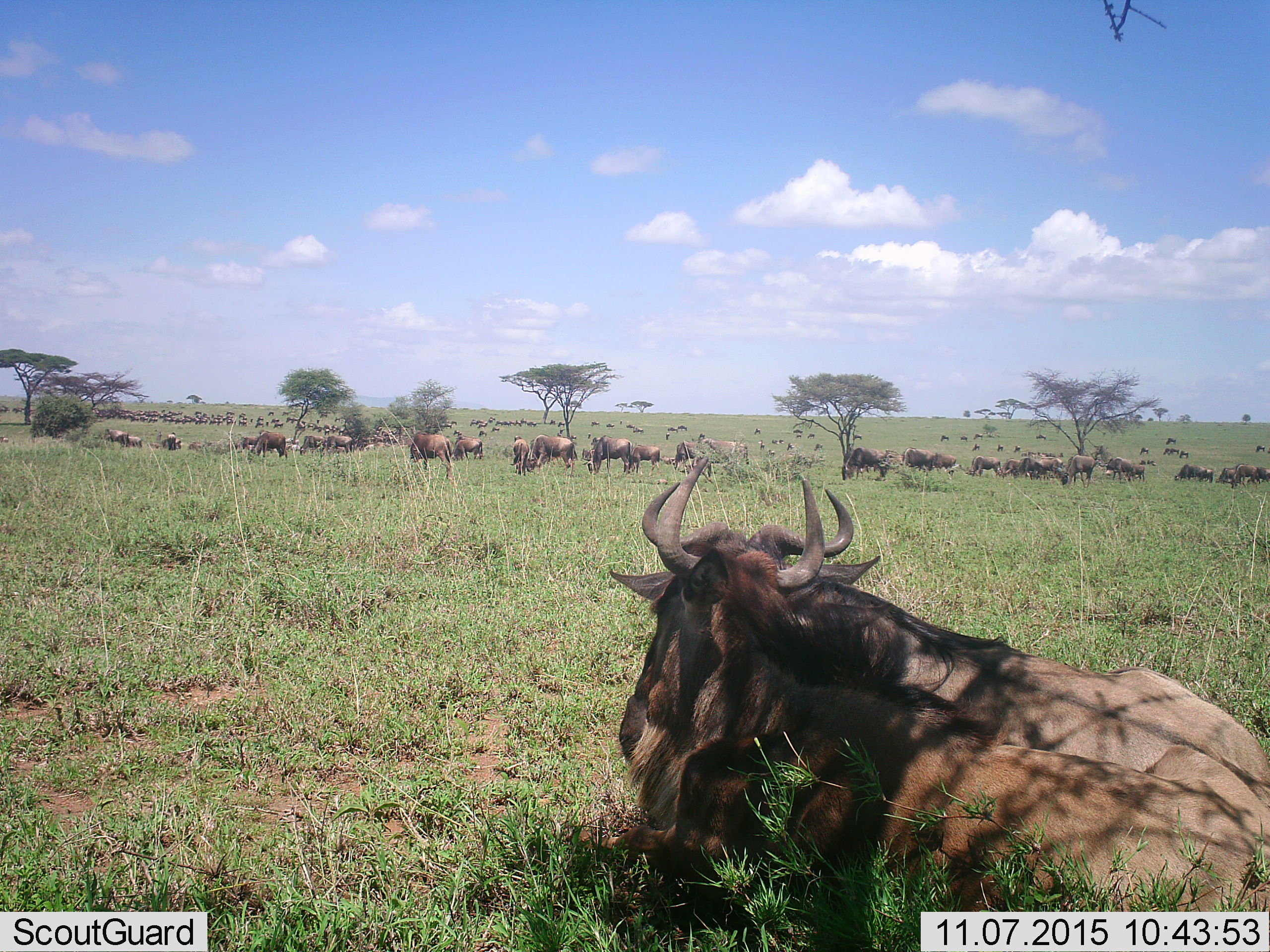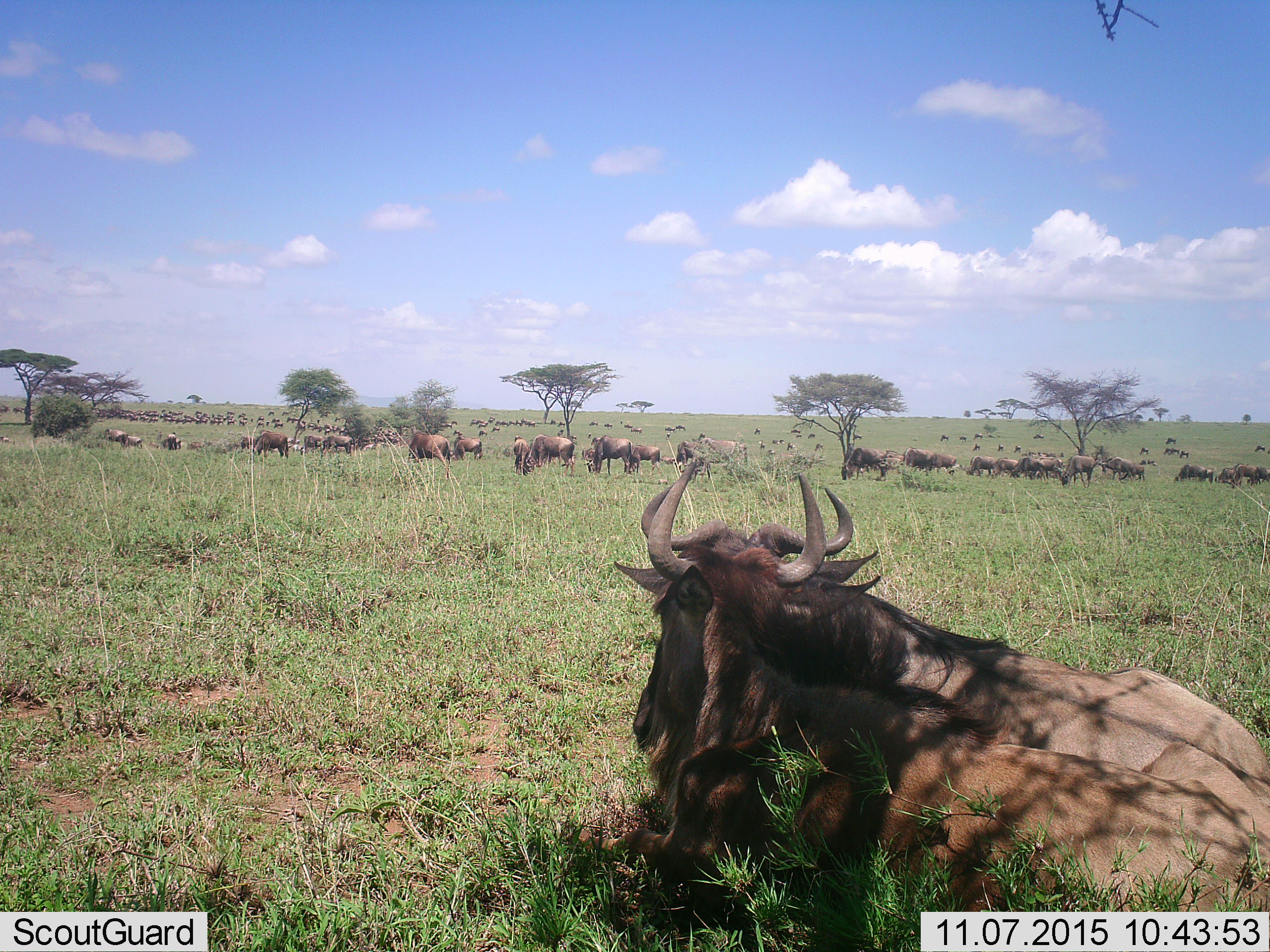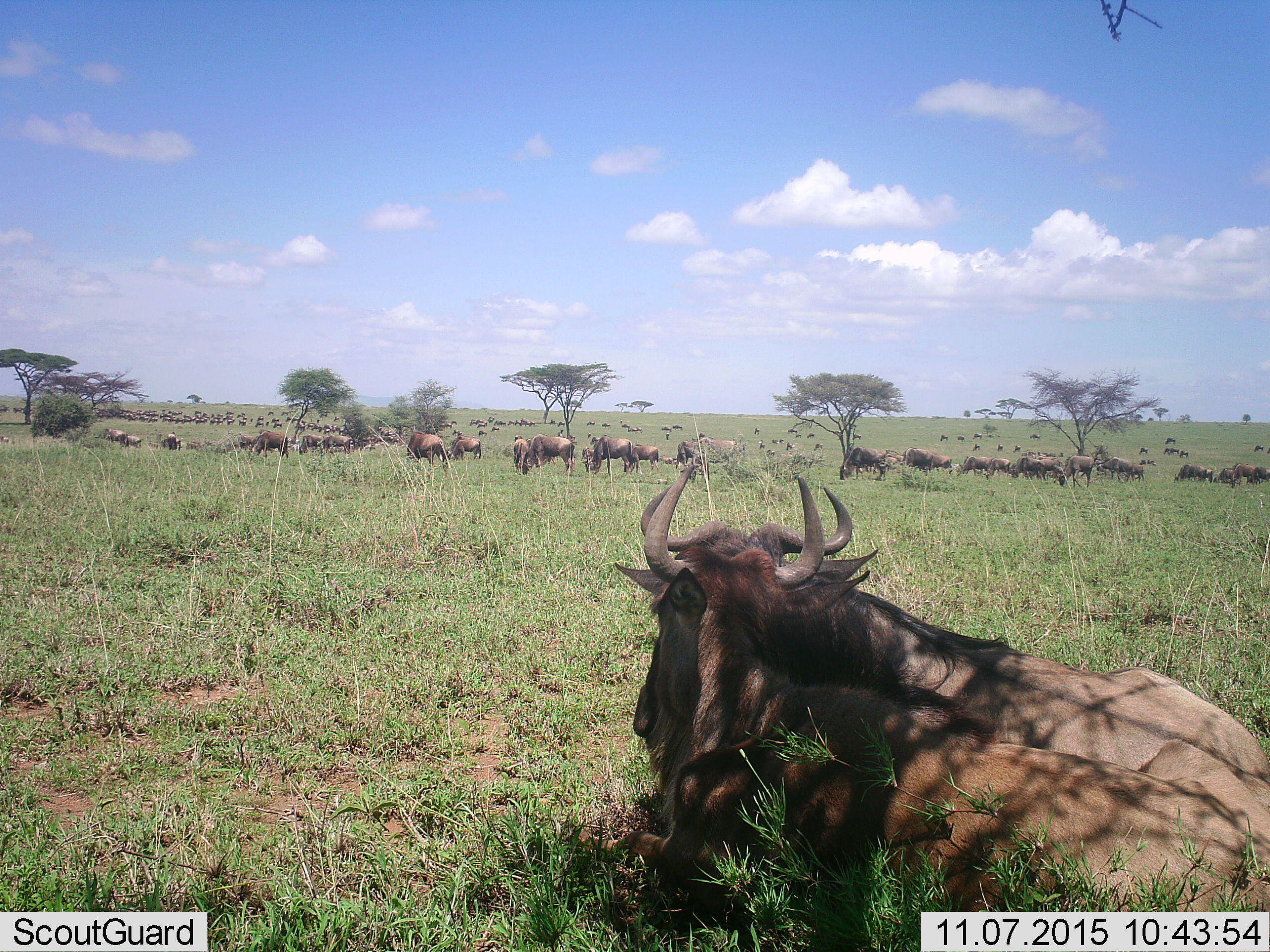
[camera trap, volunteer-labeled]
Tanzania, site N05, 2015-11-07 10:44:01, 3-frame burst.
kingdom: Animalia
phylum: Chordata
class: Mammalia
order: Artiodactyla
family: Bovidae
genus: Connochaetes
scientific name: Connochaetes taurinus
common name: blue wildebeest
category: wildebeest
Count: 51+.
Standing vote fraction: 50%.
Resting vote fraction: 100%.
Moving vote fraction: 67%.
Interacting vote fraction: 33%.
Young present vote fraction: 17%.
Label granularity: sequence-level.